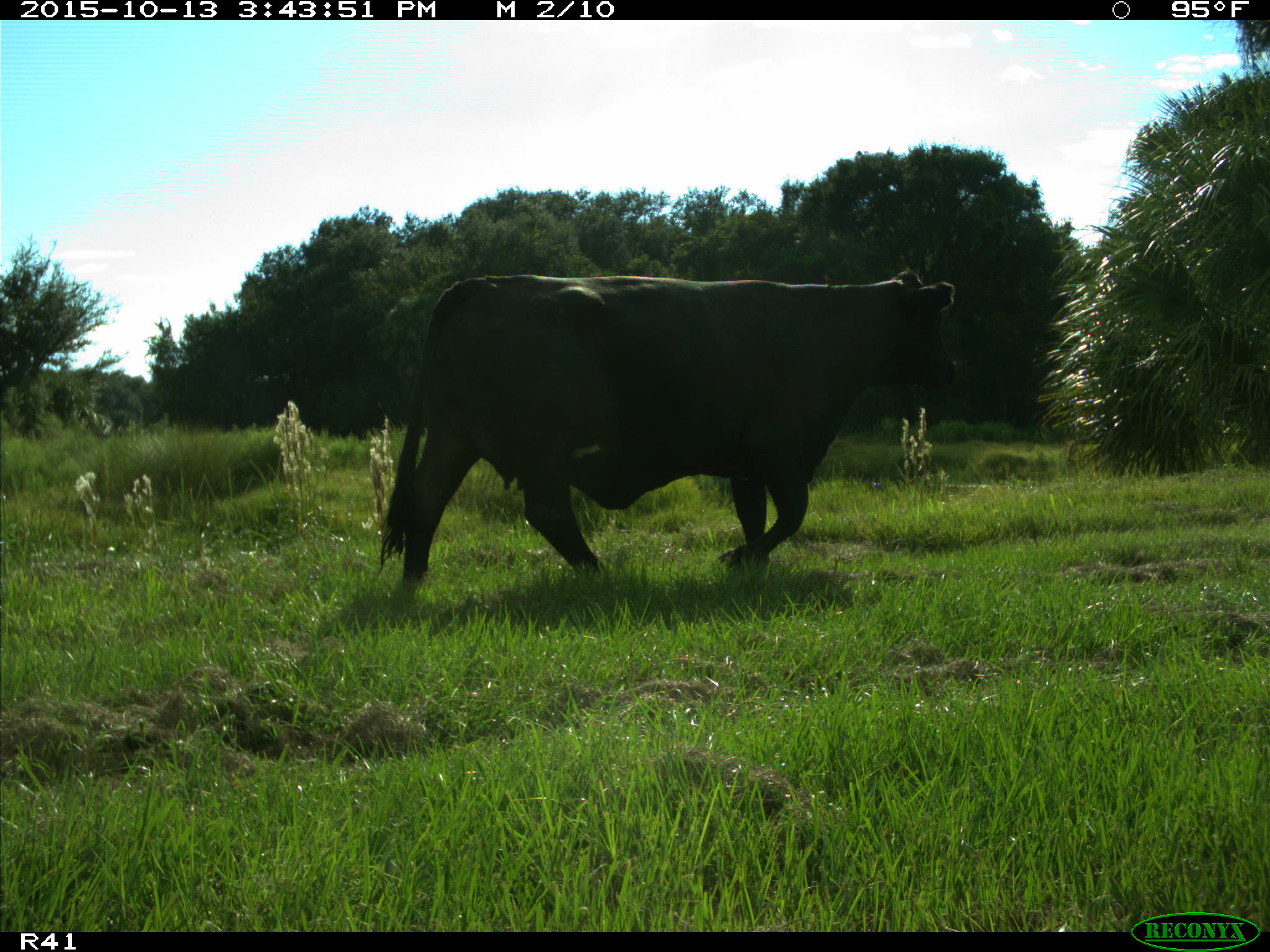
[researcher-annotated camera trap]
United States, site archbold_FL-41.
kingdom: Animalia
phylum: Chordata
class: Mammalia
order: Artiodactyla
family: Bovidae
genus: Bos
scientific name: Bos taurus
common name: domestic cow